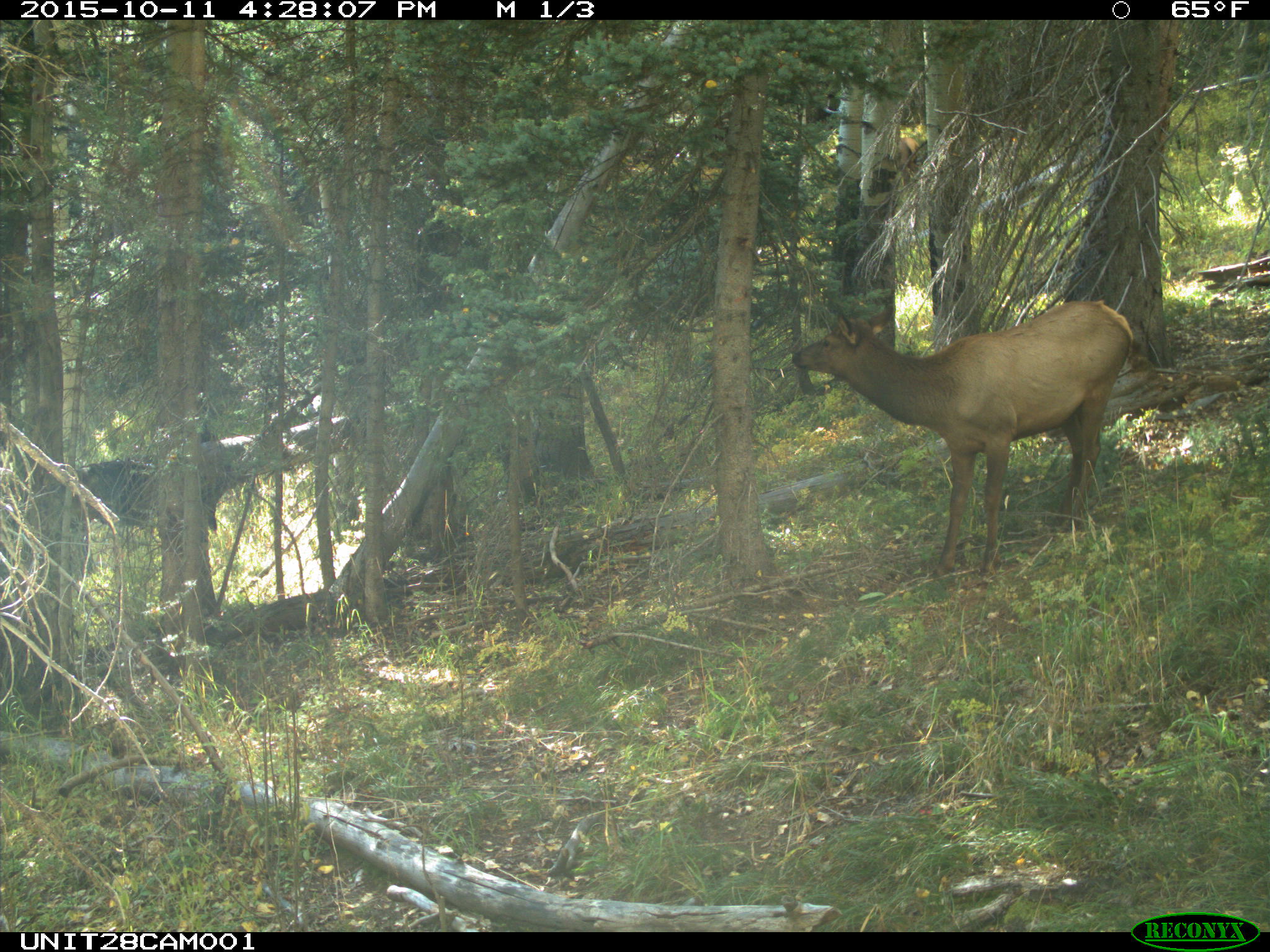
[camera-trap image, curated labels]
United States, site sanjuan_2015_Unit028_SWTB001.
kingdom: Animalia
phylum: Chordata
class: Mammalia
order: Artiodactyla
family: Cervidae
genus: Cervus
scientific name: Cervus elaphus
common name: red deer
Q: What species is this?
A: Cervus elaphus (red deer).